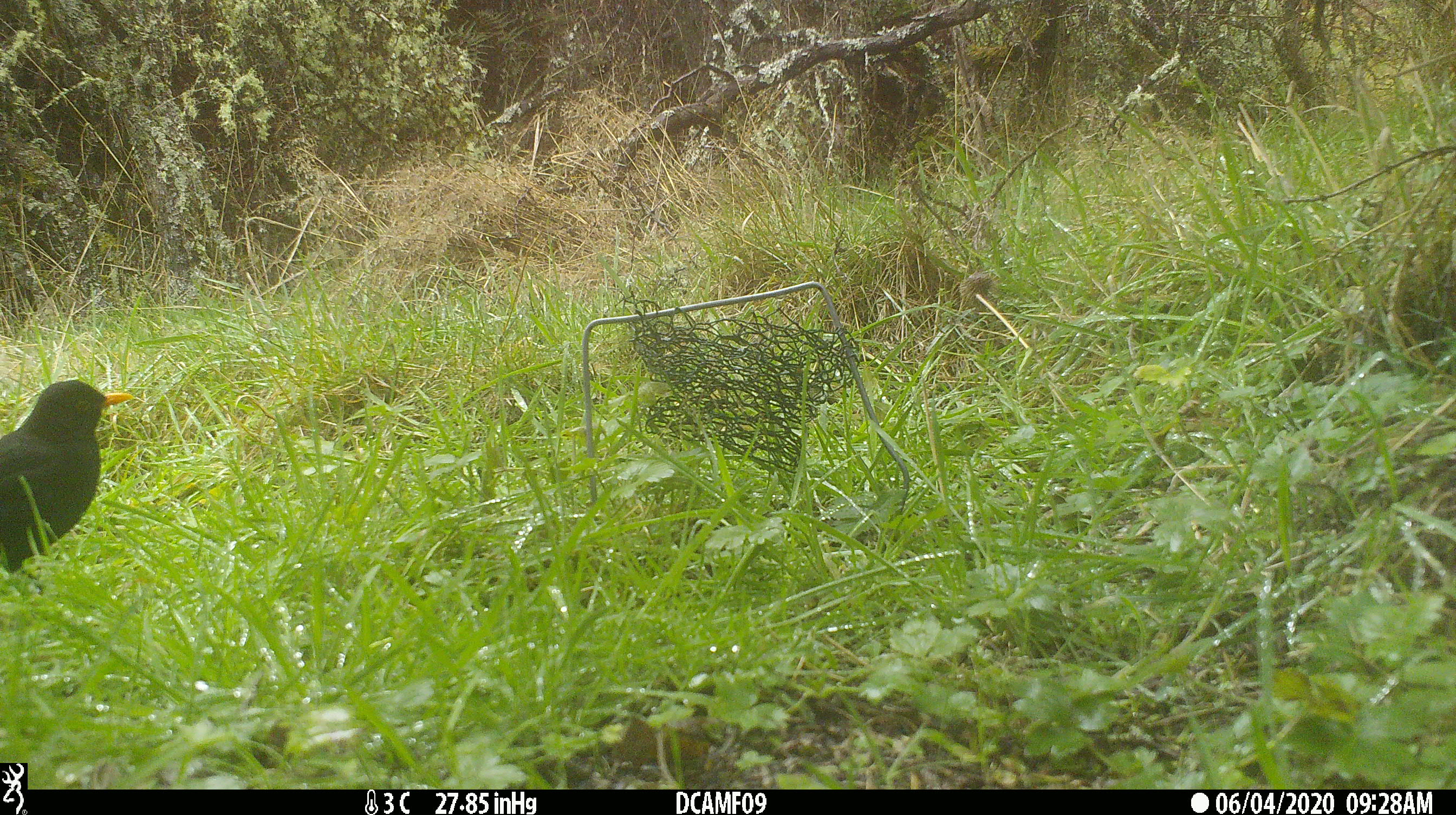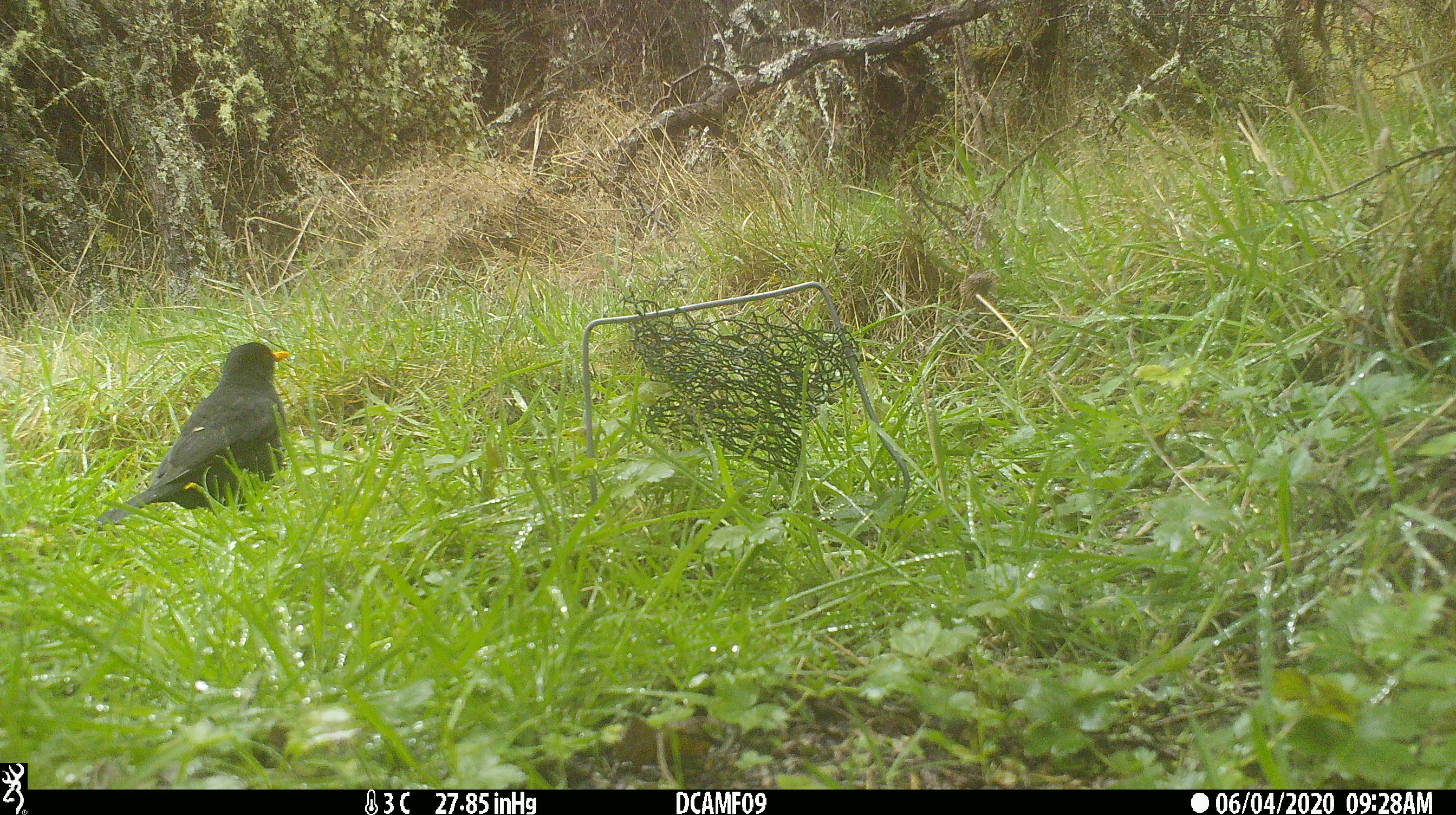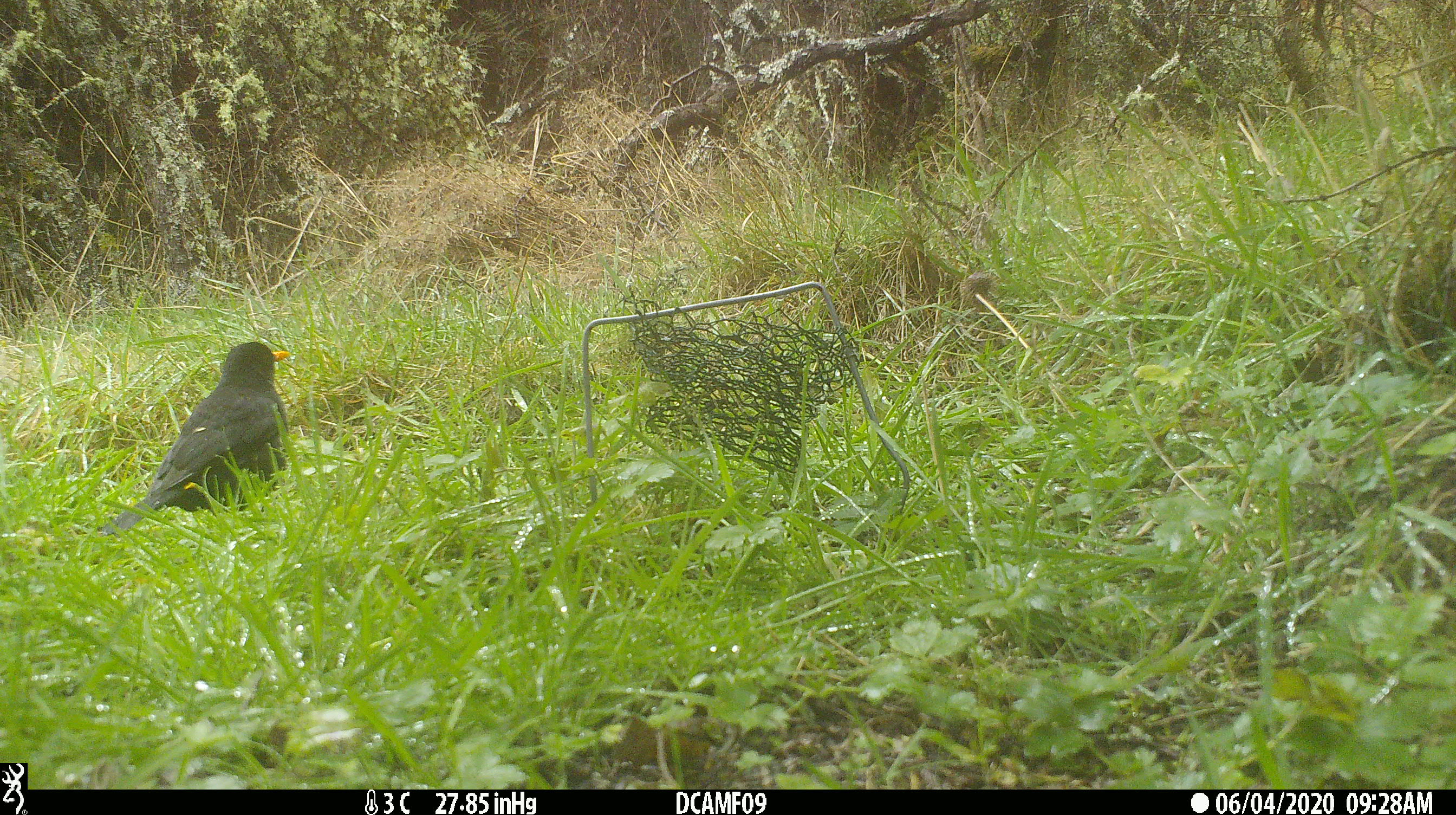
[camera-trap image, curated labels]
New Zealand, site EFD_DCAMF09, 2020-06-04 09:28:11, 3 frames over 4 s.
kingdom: Animalia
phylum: Chordata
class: Aves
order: Passeriformes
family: Turdidae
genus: Turdus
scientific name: Turdus merula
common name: eurasian blackbird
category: blackbird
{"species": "blackbird (eurasian blackbird) (Turdus merula)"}